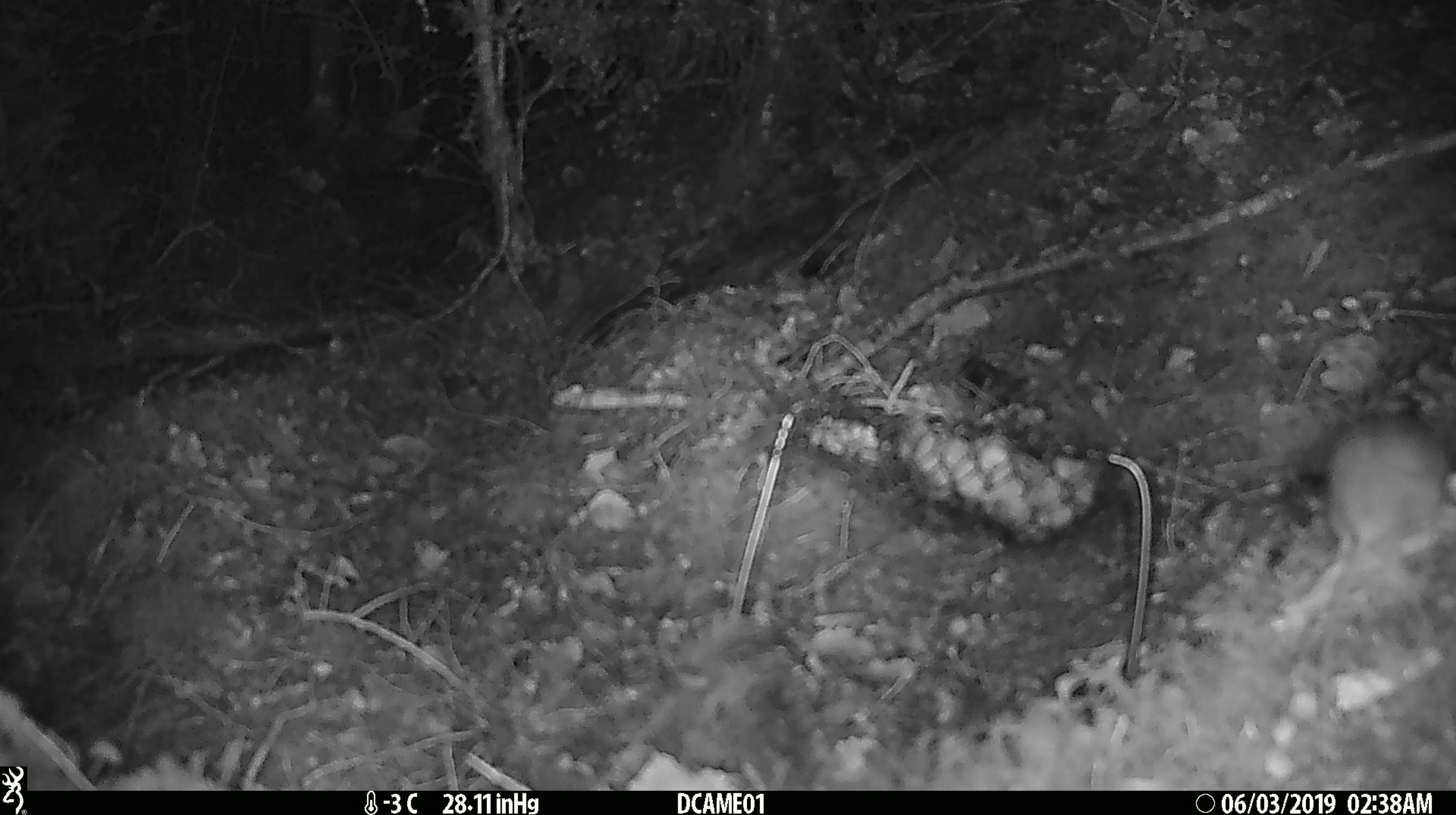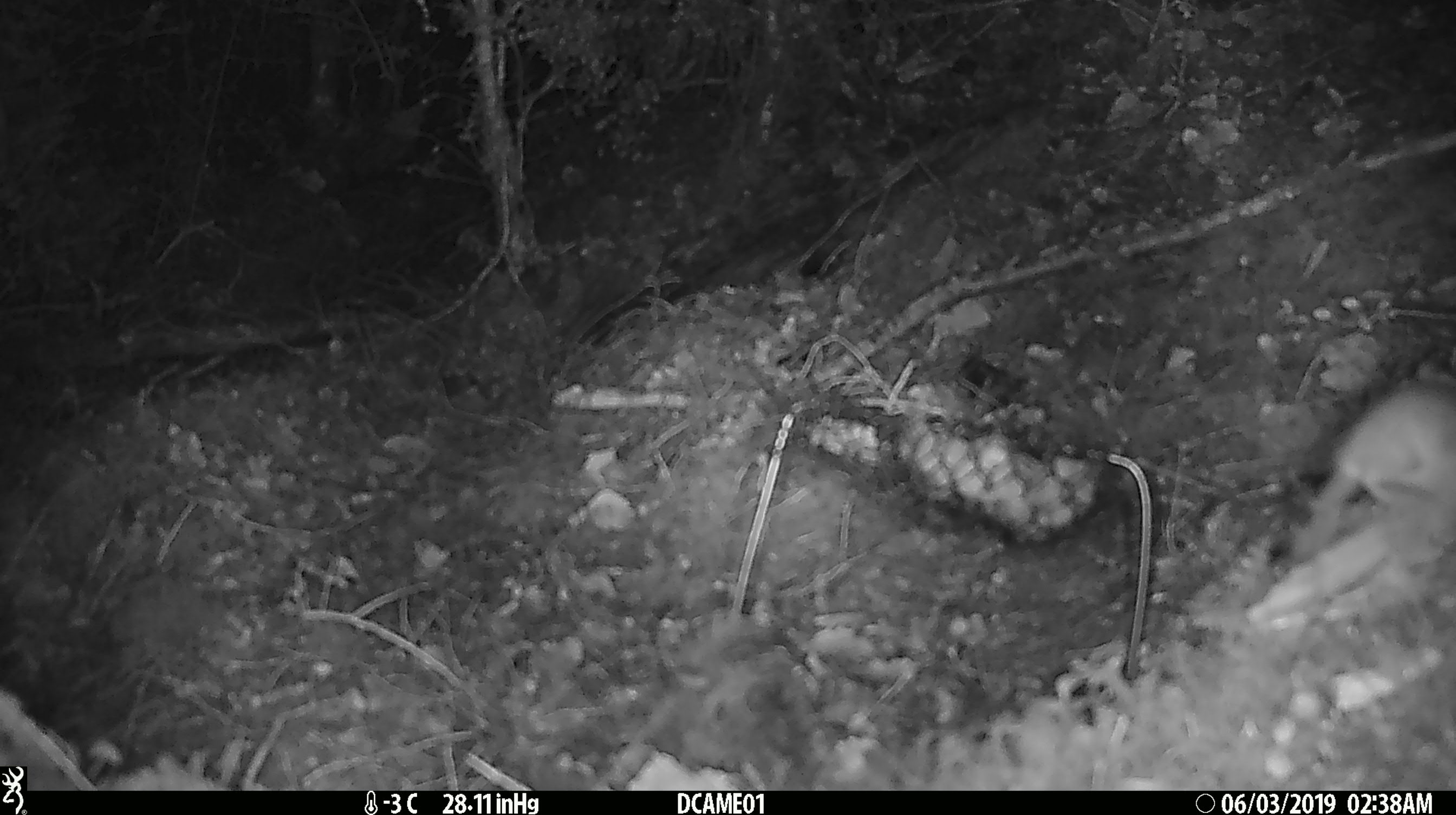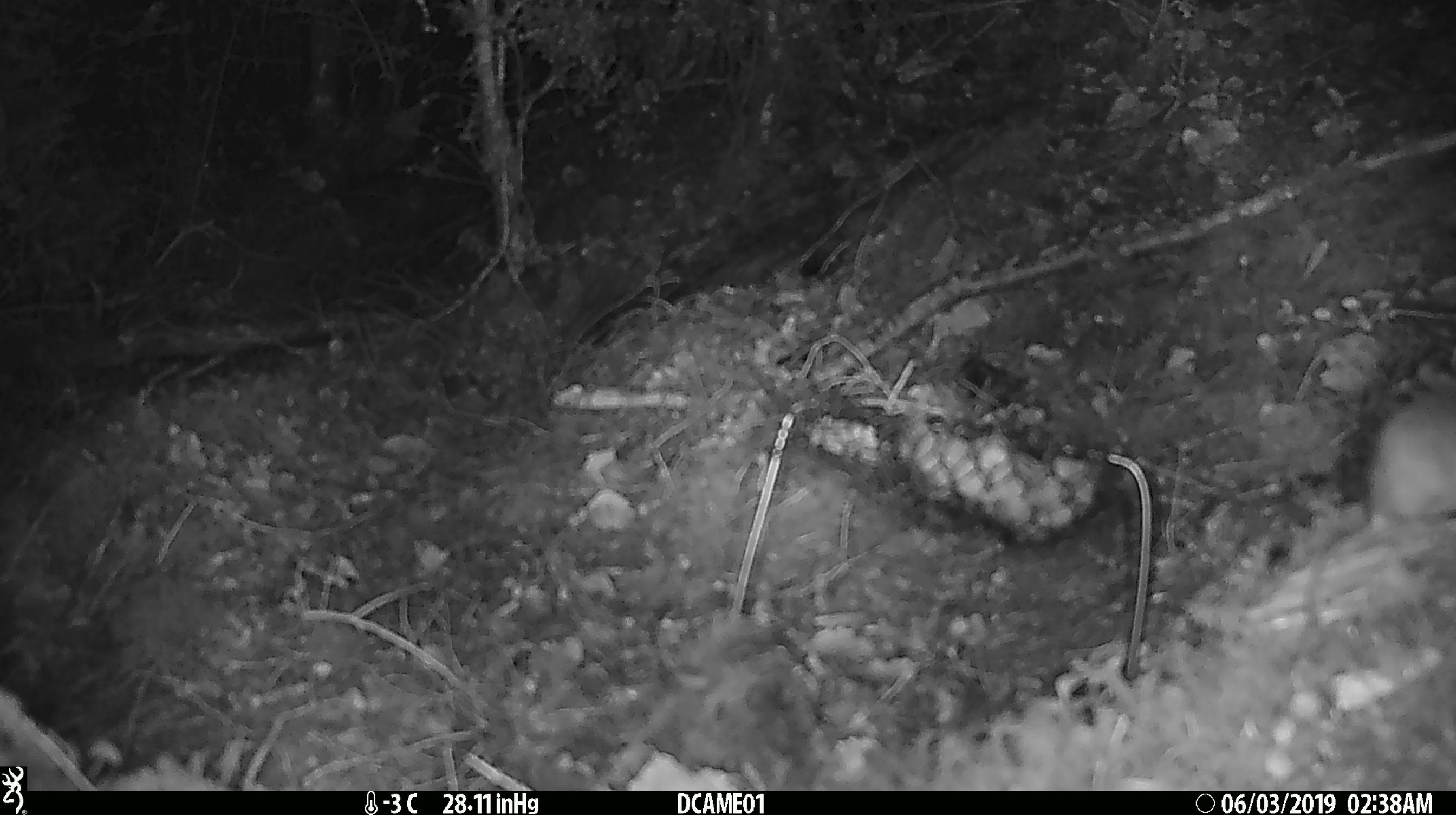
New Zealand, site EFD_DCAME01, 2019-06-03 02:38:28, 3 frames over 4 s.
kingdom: Animalia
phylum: Chordata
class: Mammalia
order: Rodentia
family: Muridae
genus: Mus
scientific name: Mus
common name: mouse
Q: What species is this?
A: Mouse (Mus).